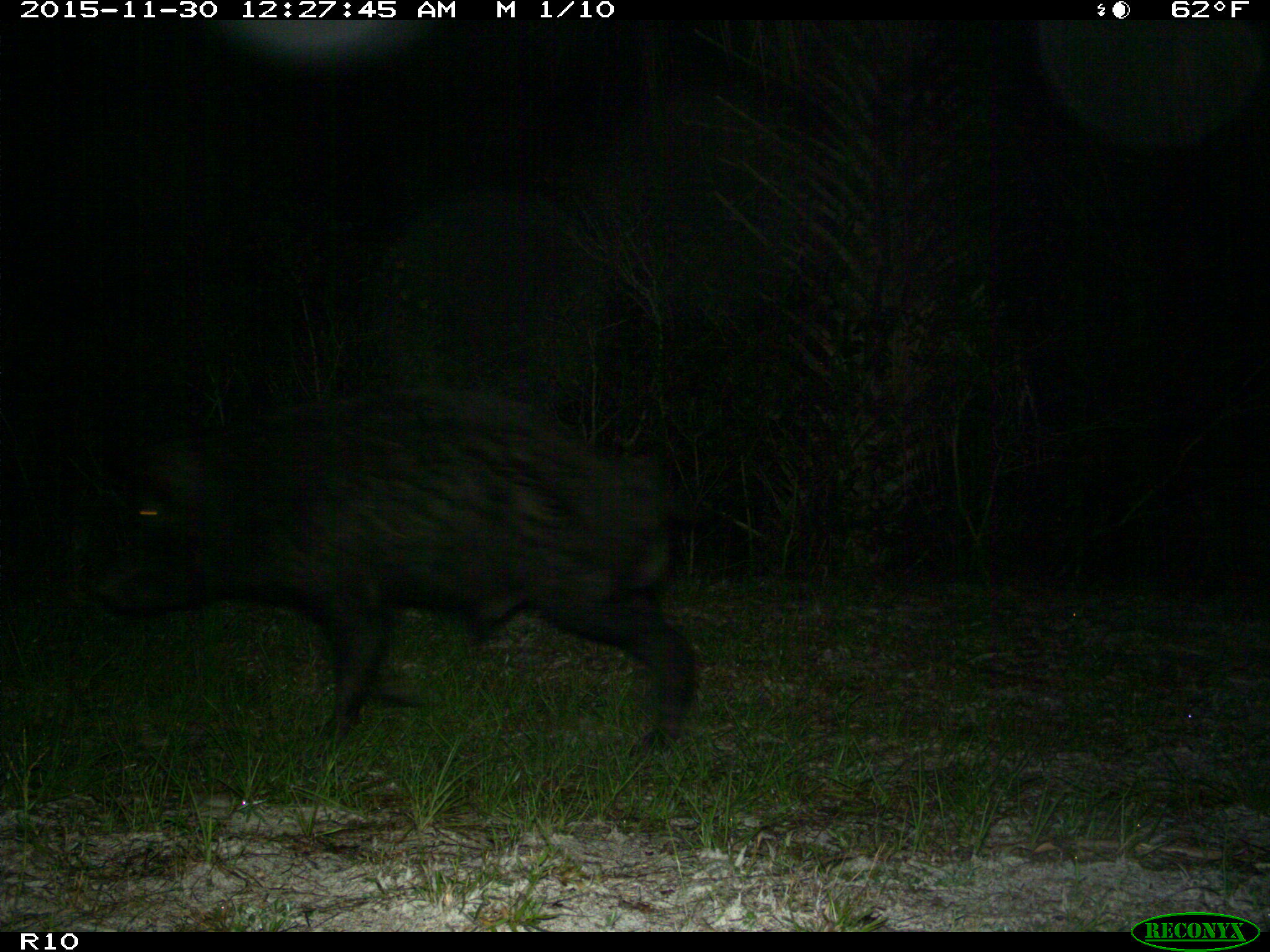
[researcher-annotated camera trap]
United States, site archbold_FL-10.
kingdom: Animalia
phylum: Chordata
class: Mammalia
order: Artiodactyla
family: Suidae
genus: Sus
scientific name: Sus scrofa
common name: wild boar